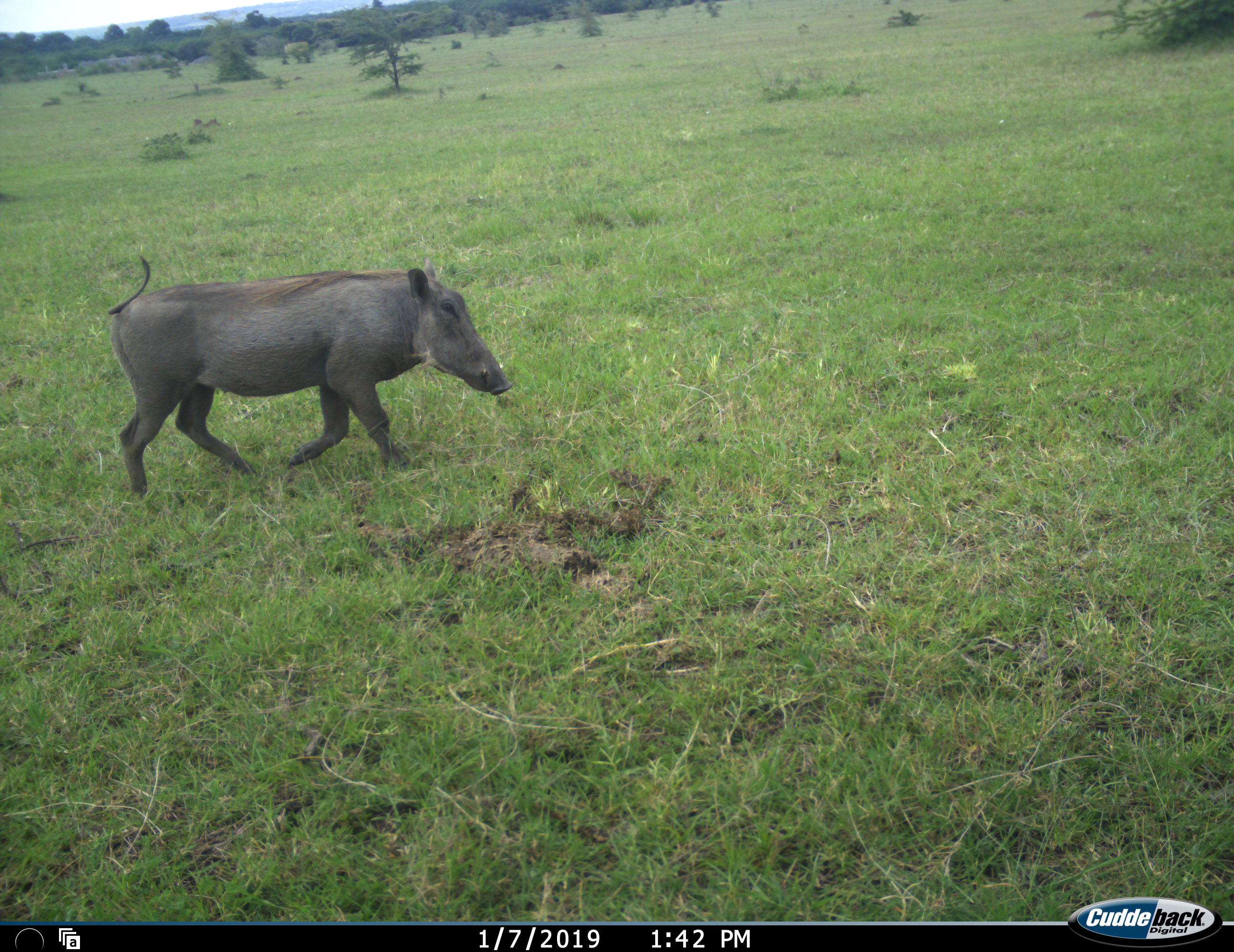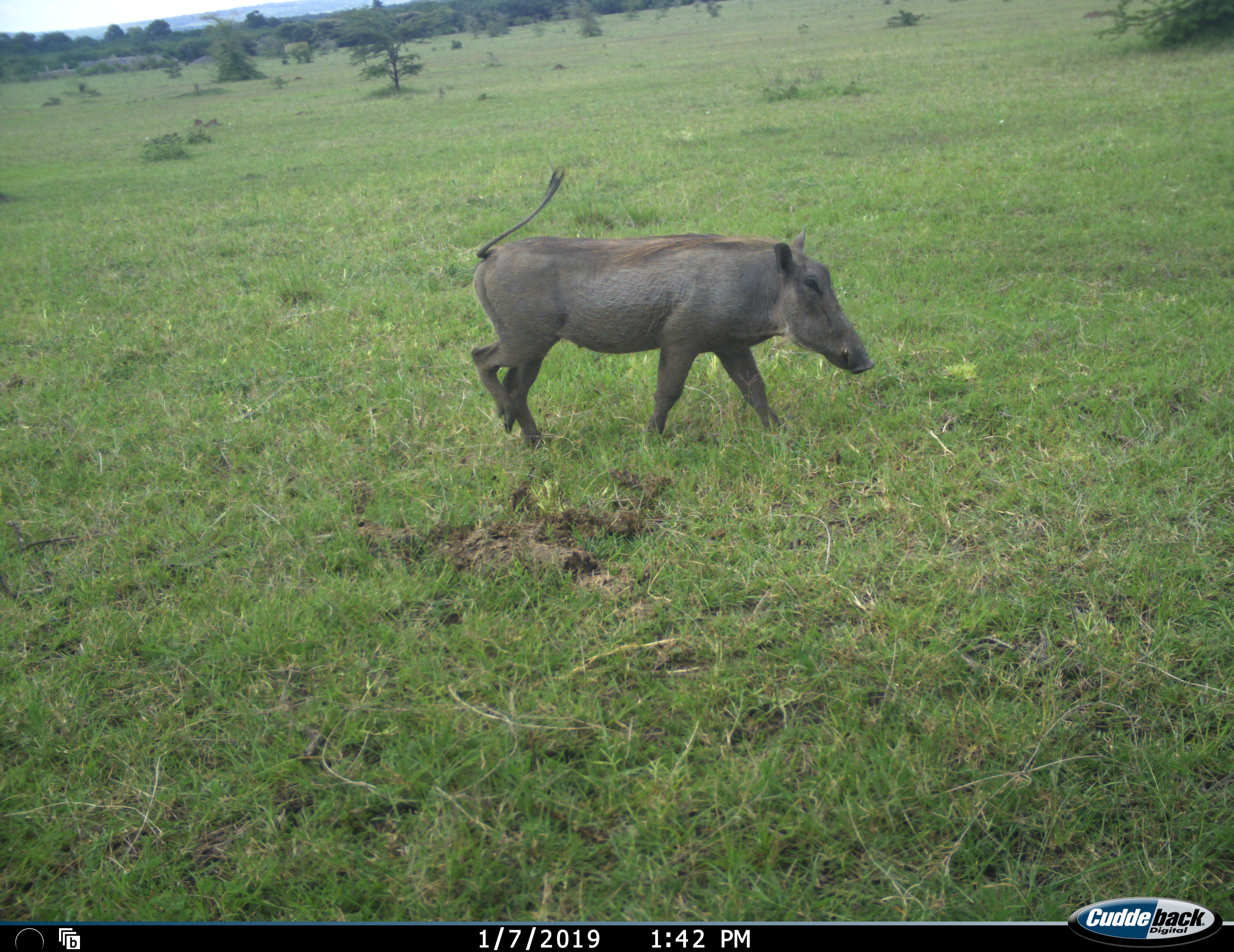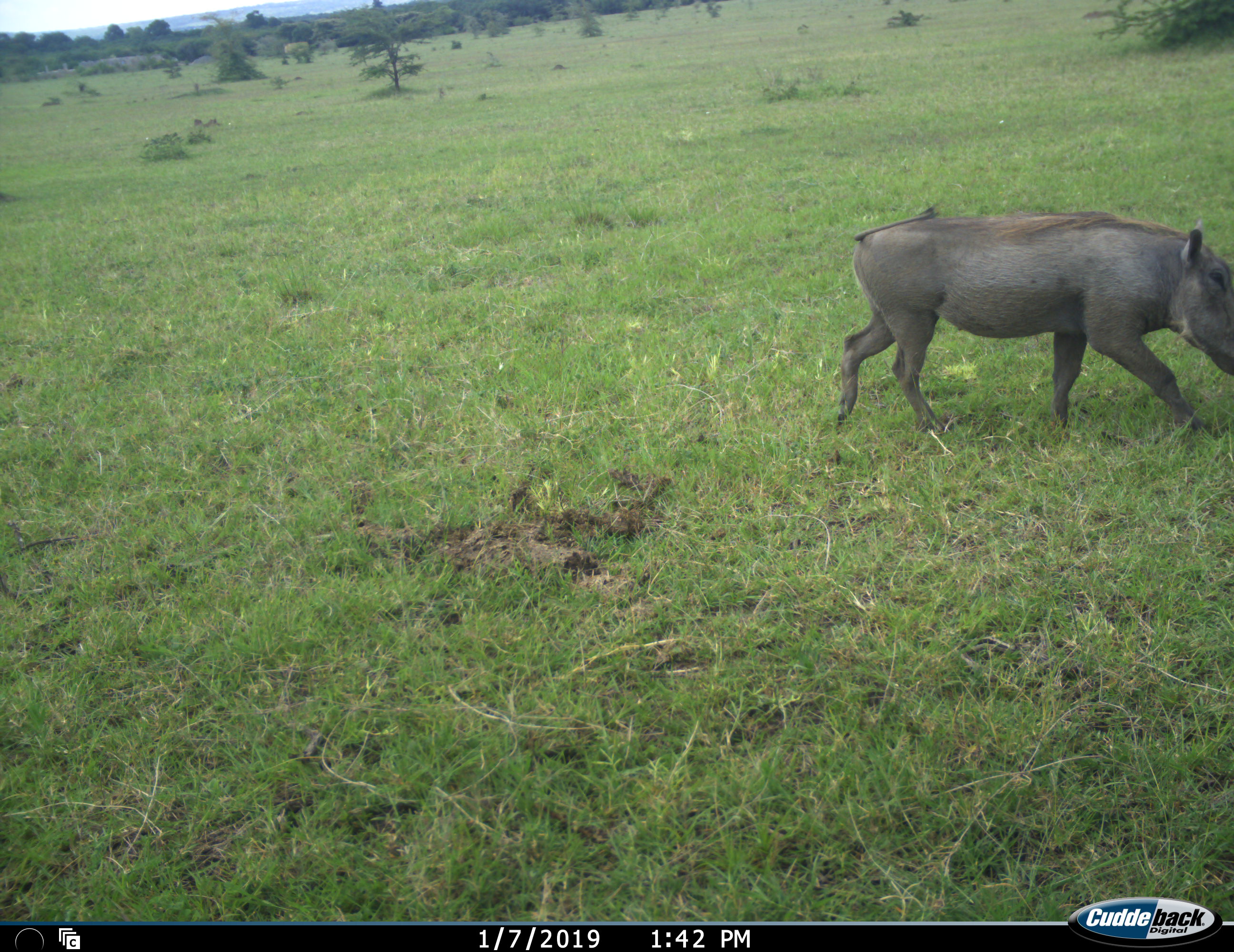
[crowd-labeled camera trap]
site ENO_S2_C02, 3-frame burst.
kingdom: Animalia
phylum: Chordata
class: Mammalia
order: Artiodactyla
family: Suidae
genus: Phacochoerus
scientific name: Phacochoerus africanus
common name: warthog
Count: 1.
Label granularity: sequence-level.